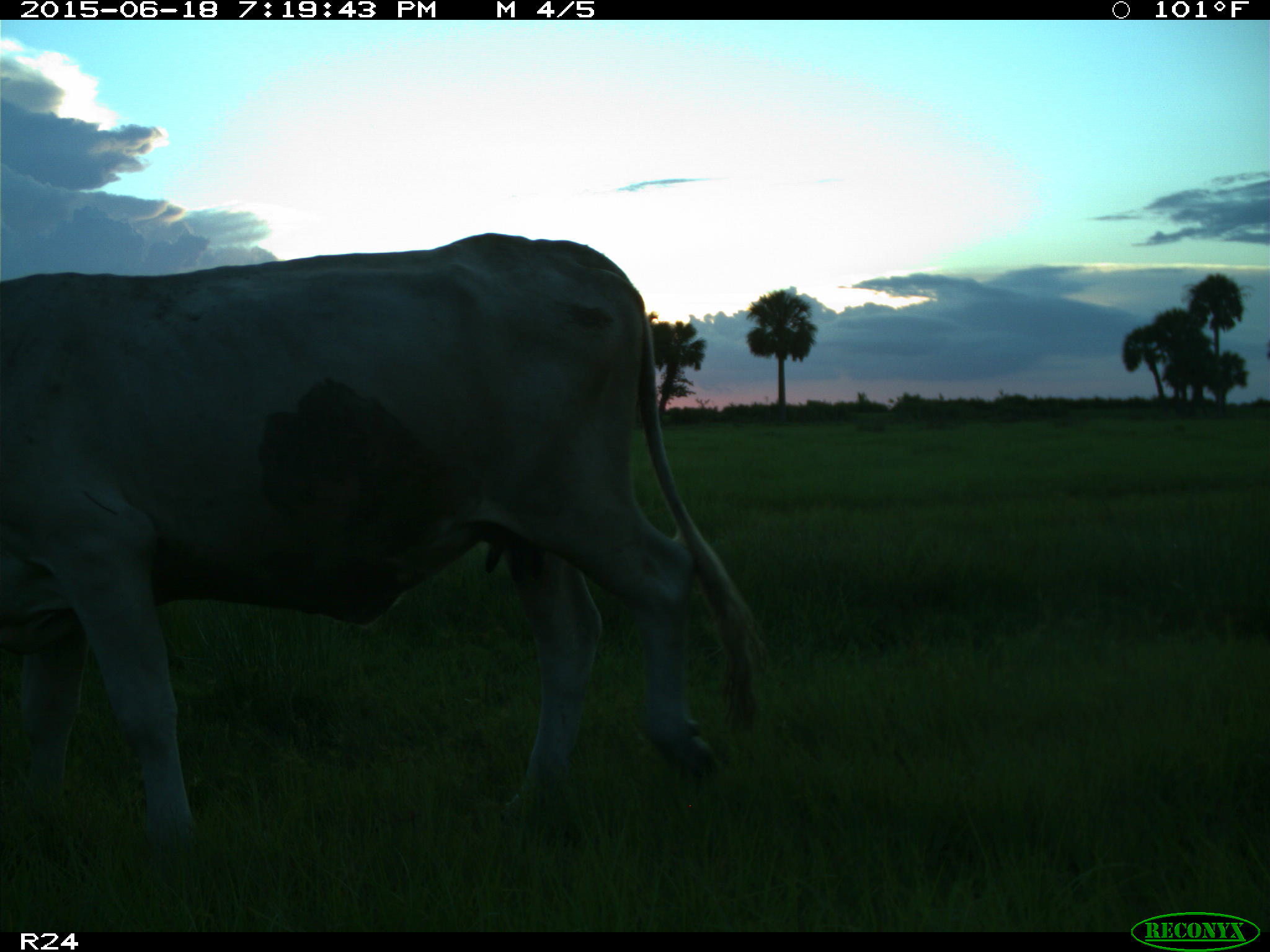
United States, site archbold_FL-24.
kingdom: Animalia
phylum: Chordata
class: Mammalia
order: Artiodactyla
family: Bovidae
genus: Bos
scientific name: Bos taurus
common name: domestic cow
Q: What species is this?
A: Bos taurus (domestic cow).